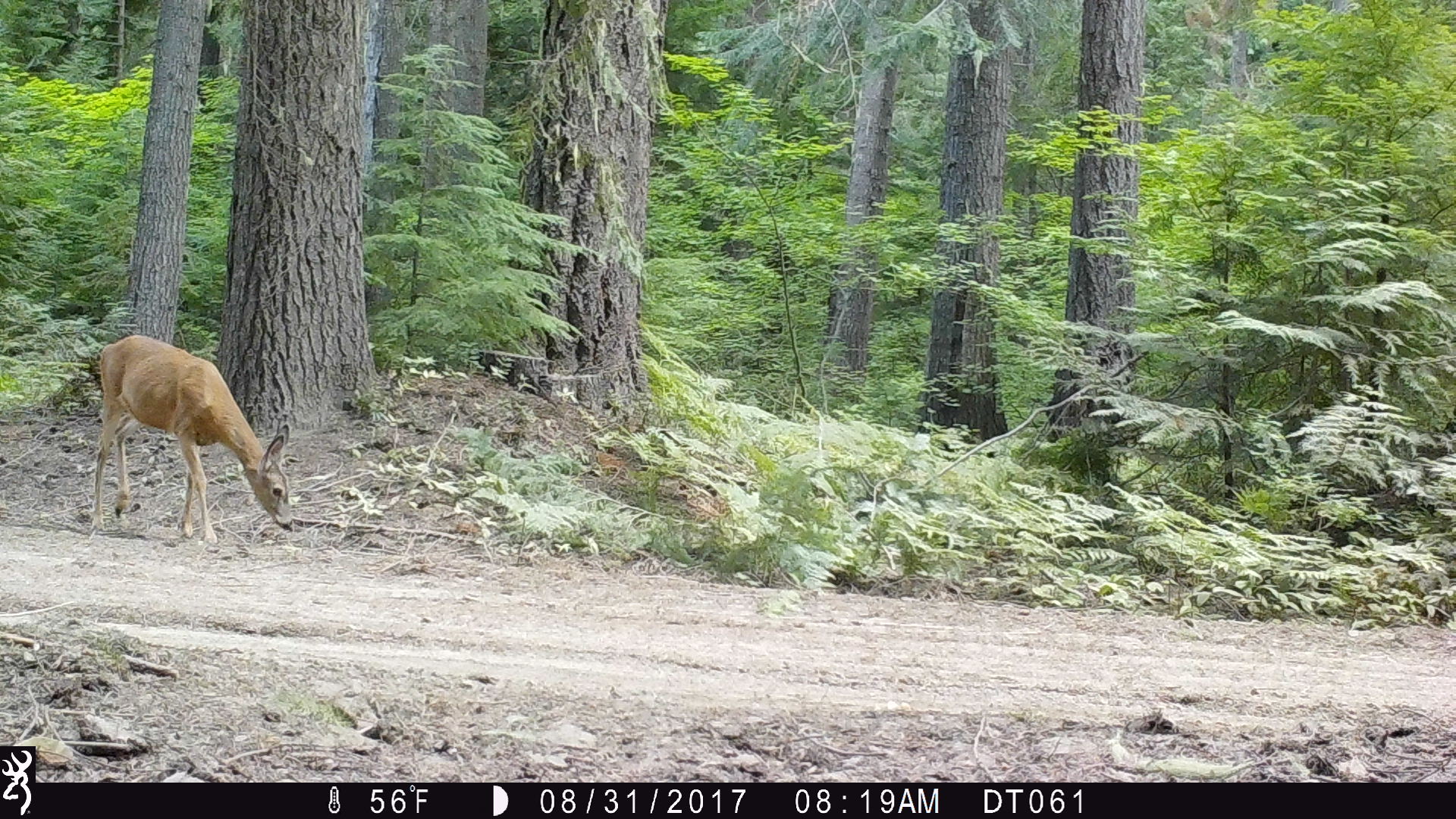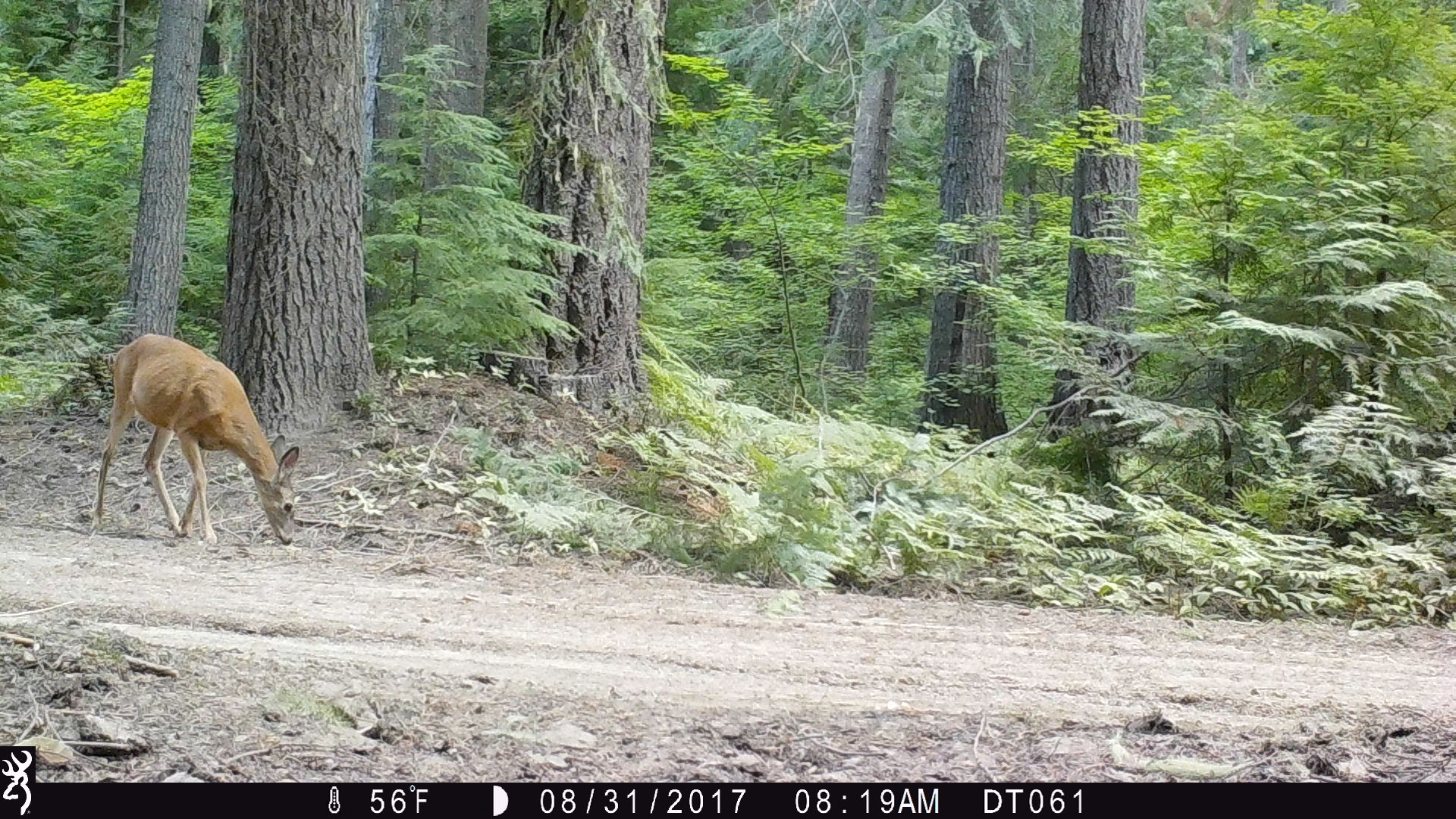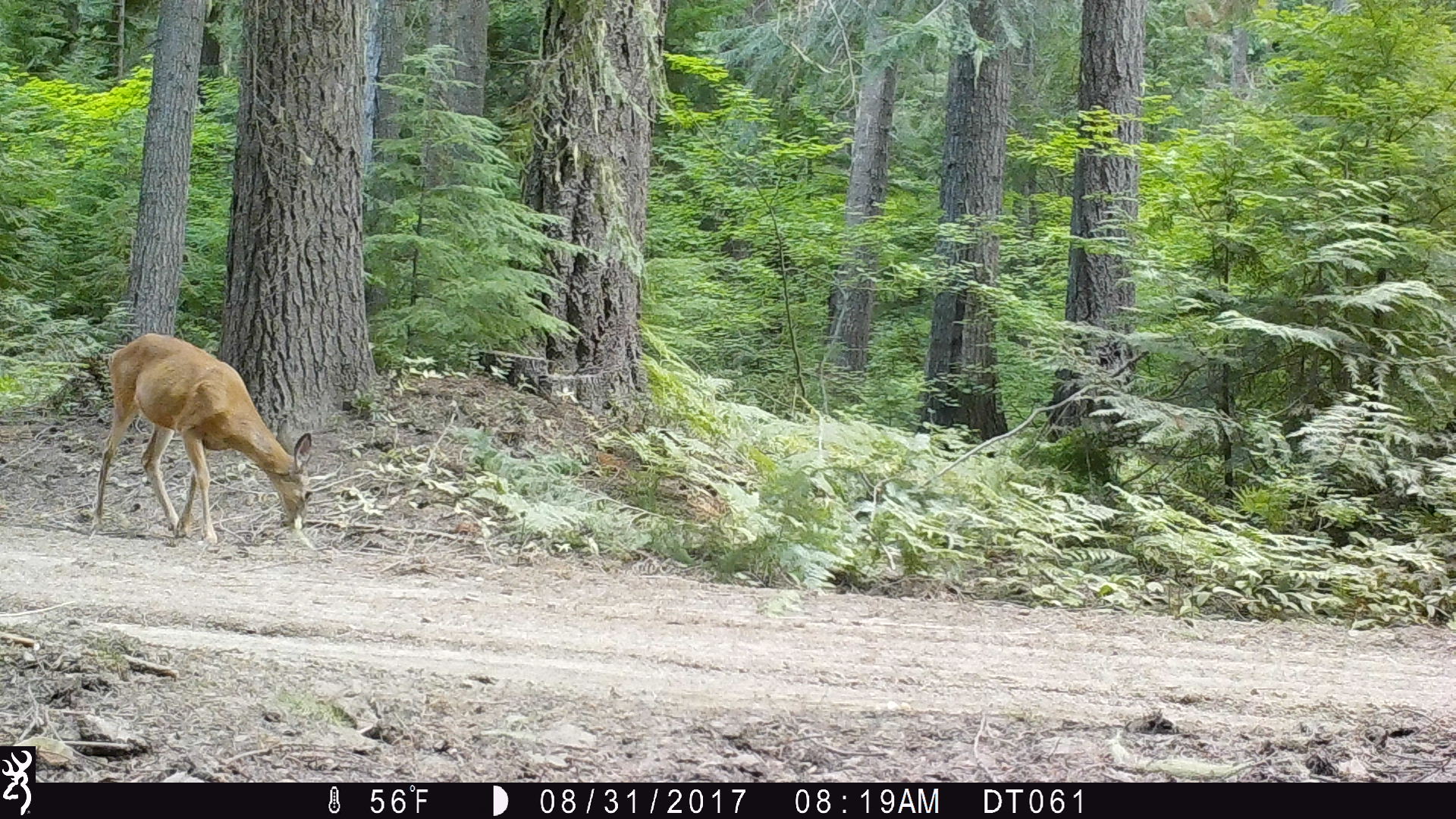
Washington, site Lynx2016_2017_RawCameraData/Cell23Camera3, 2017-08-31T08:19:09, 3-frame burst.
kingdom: Animalia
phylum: Chordata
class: Mammalia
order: Artiodactyla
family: Cervidae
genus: Odocoileus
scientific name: Odocoileus hemionus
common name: mule deer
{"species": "Odocoileus hemionus (mule deer)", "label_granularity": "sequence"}